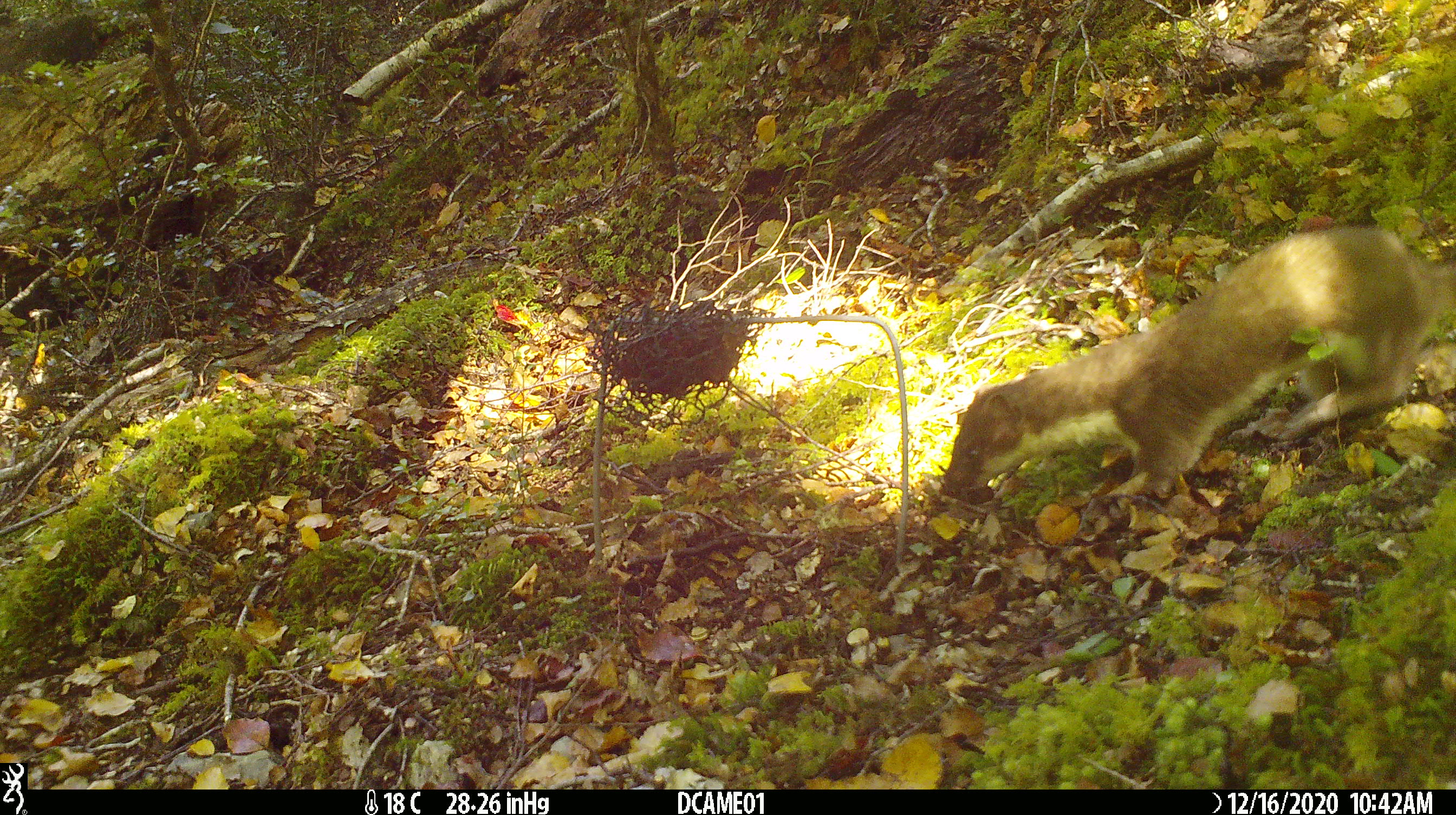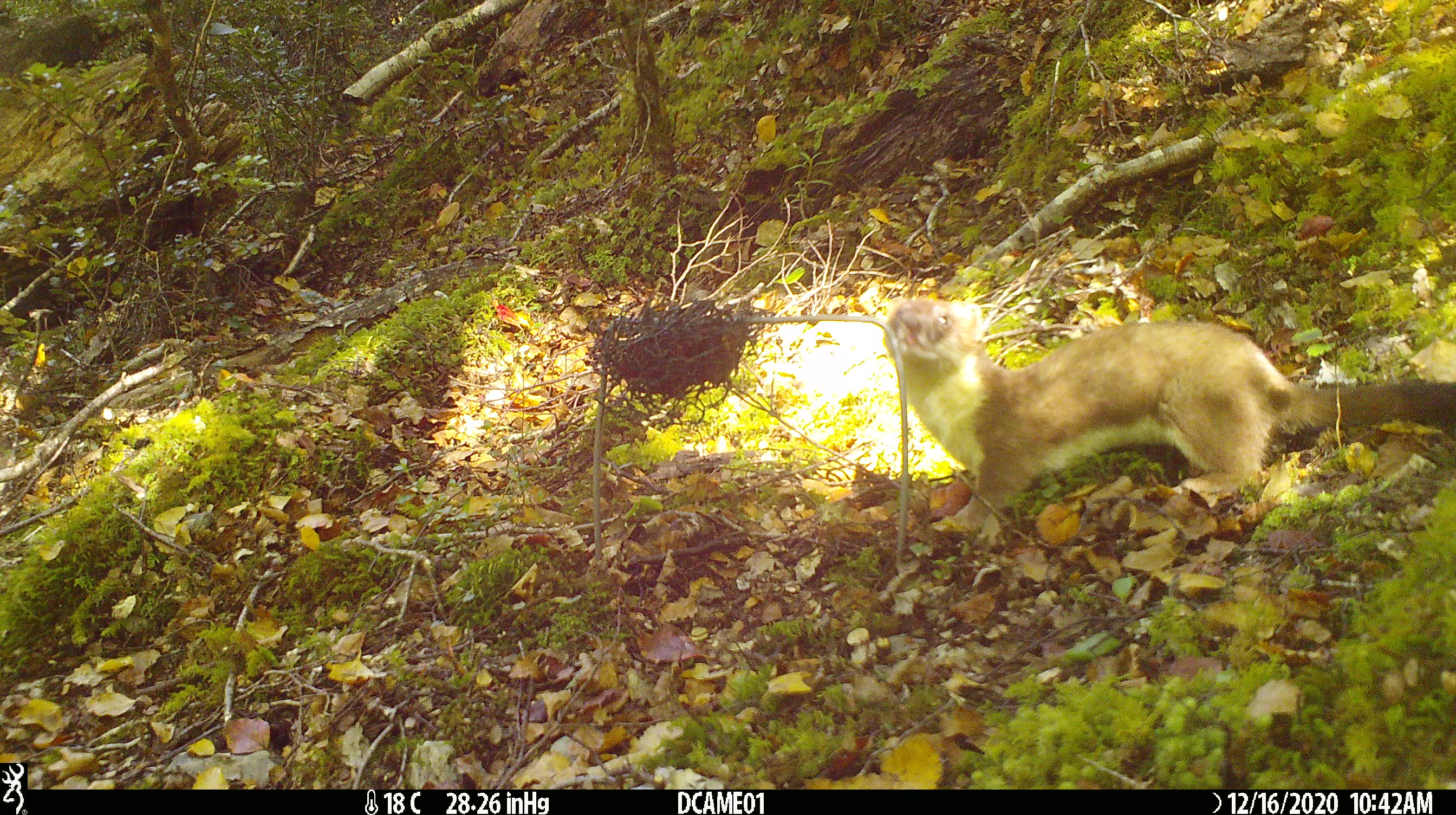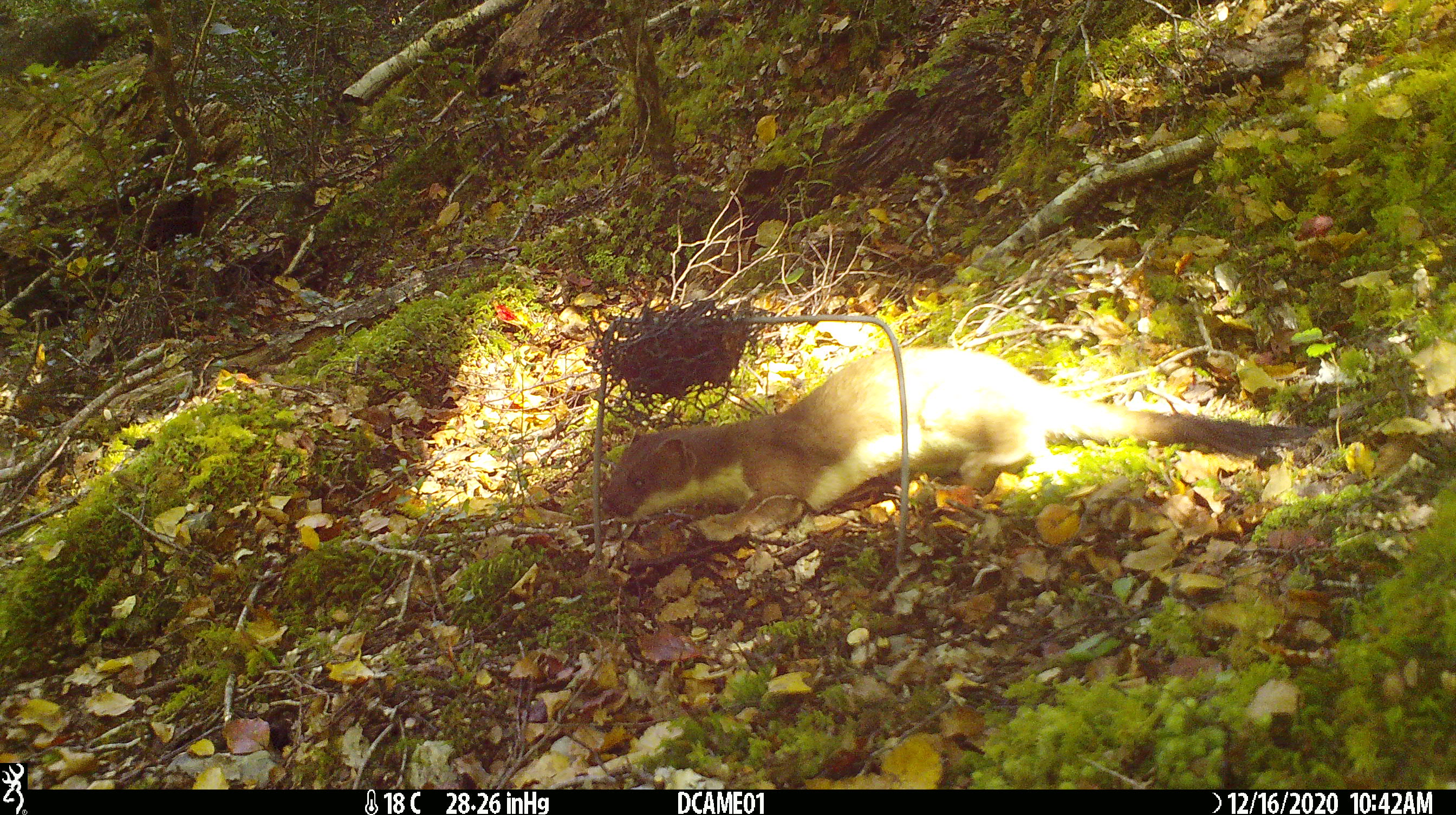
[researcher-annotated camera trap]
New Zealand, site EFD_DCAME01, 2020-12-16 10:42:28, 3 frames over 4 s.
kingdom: Animalia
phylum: Chordata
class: Mammalia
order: Carnivora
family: Mustelidae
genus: Mustela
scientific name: Mustela erminea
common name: stoat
Stoat (Mustela erminea).